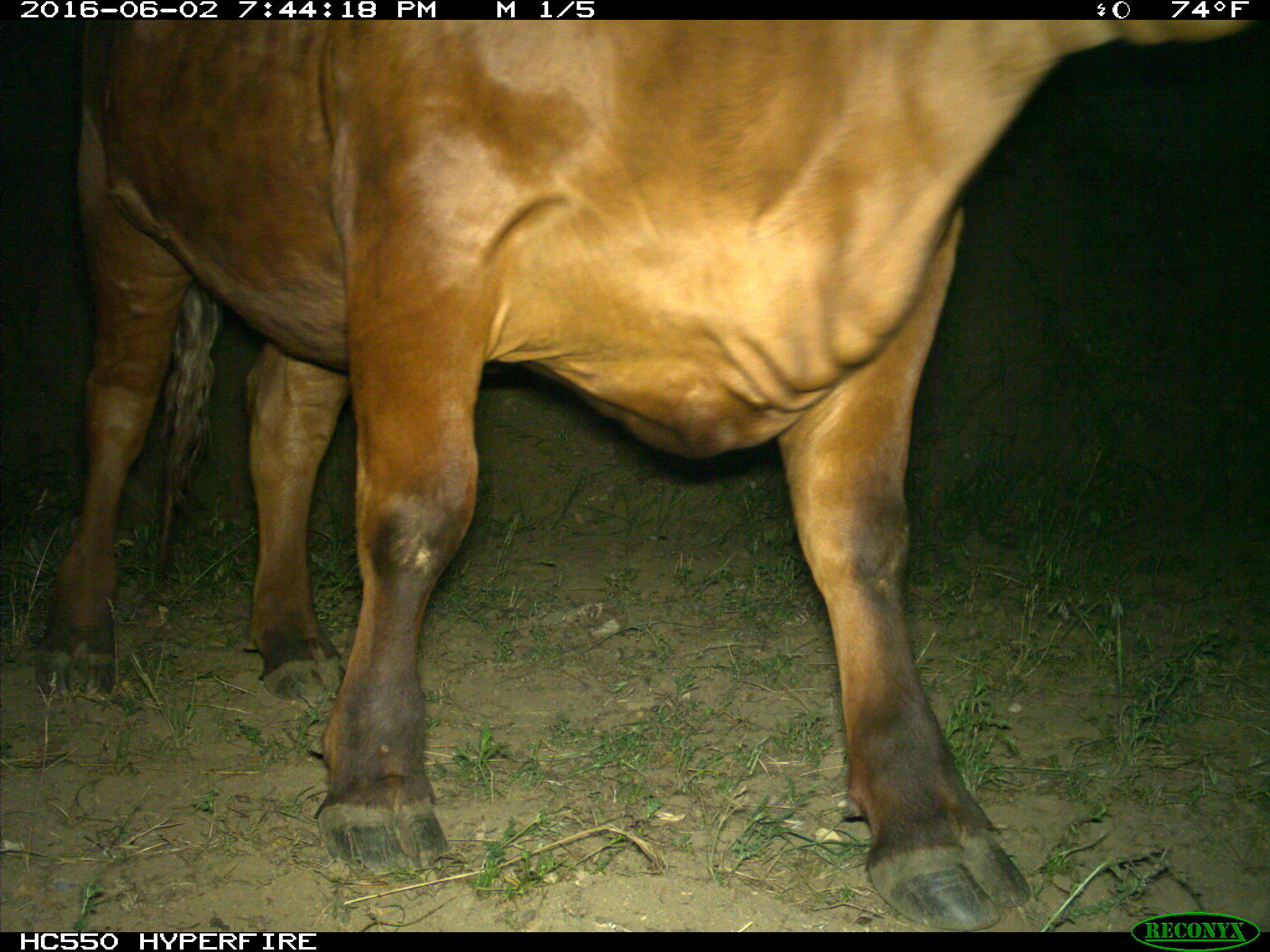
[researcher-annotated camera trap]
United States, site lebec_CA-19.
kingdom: Animalia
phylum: Chordata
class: Mammalia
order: Artiodactyla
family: Bovidae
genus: Bos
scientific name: Bos taurus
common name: domestic cow